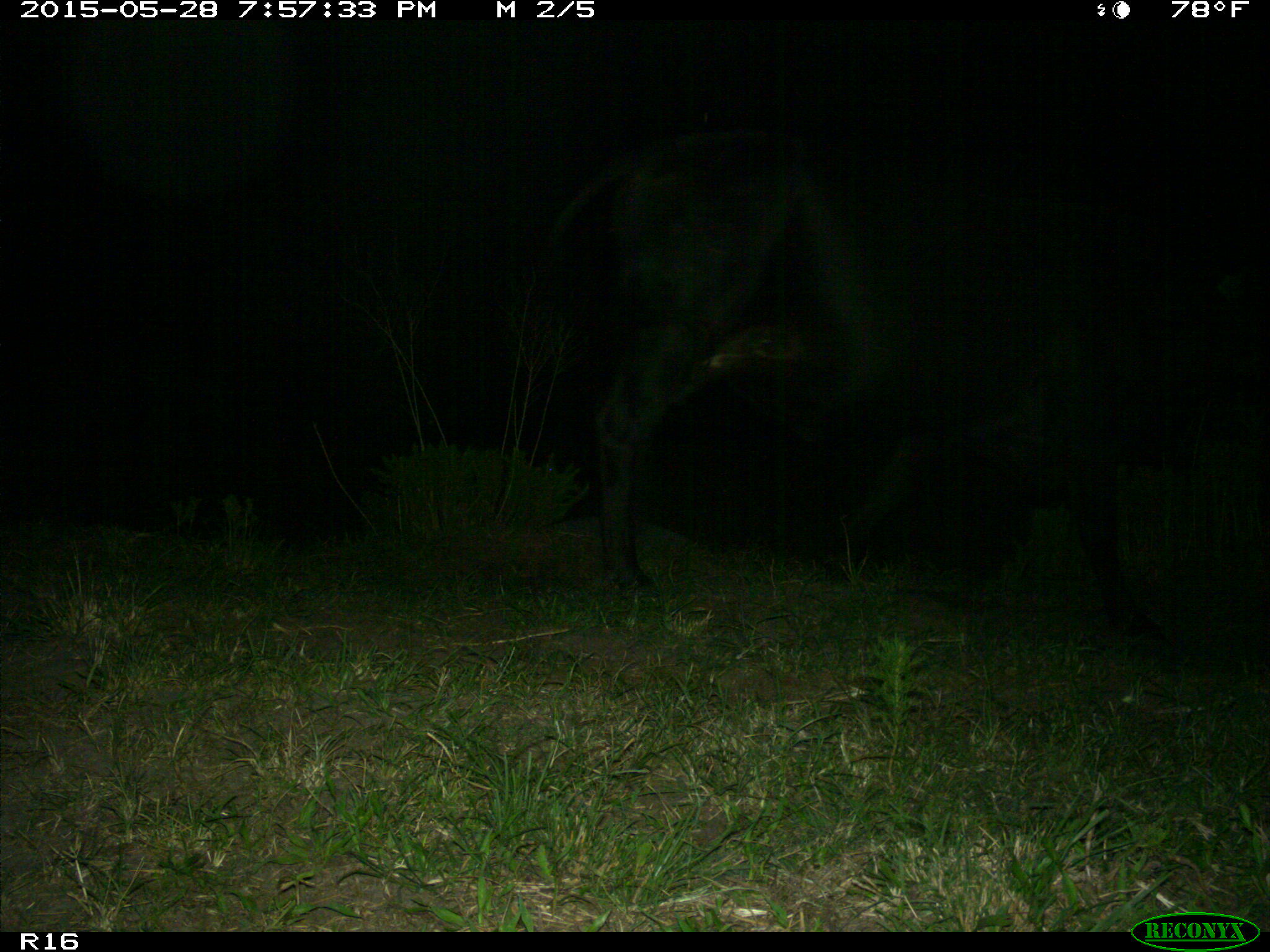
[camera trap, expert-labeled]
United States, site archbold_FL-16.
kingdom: Animalia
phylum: Chordata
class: Mammalia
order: Artiodactyla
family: Bovidae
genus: Bos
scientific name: Bos taurus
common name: domestic cow